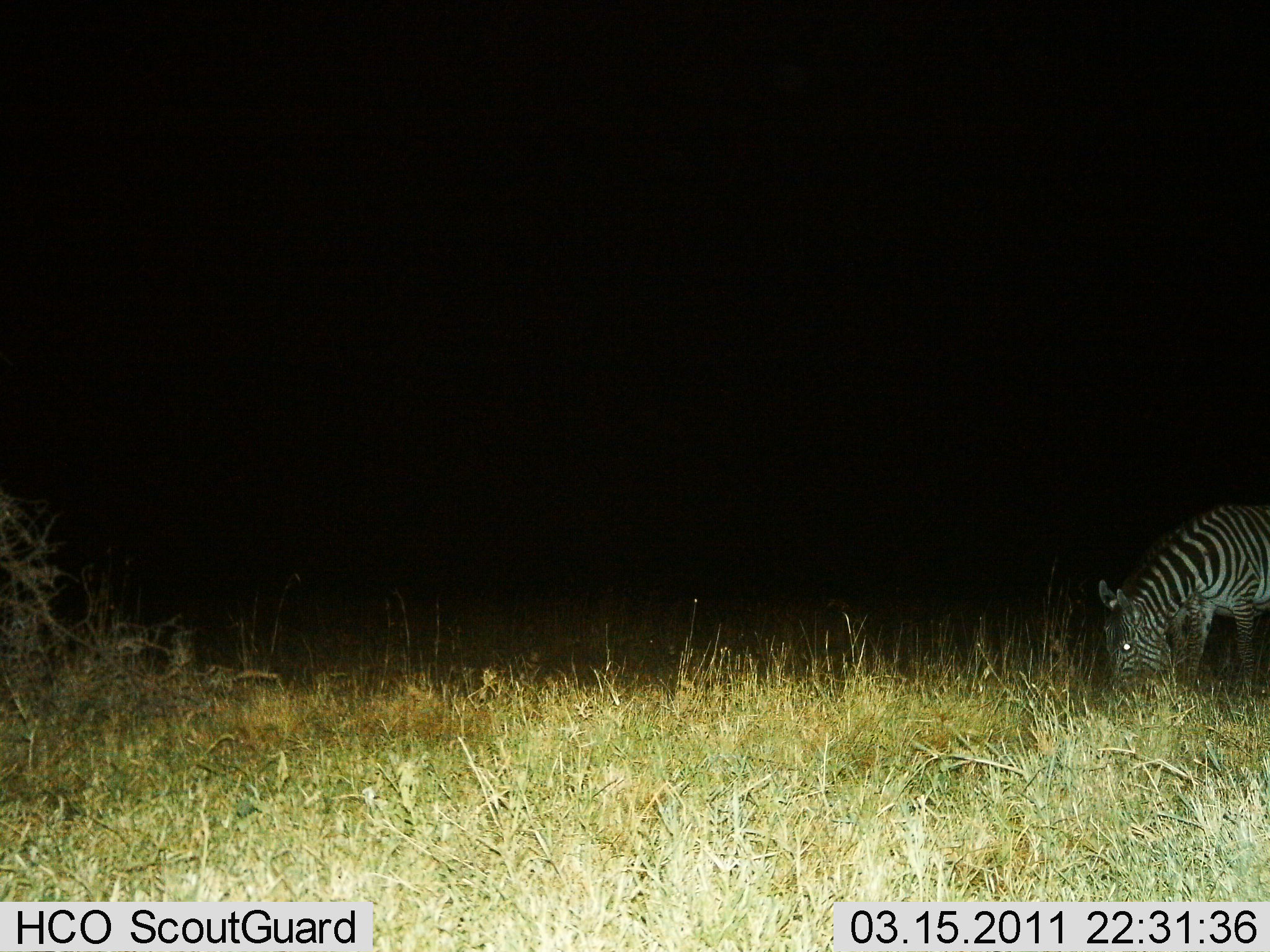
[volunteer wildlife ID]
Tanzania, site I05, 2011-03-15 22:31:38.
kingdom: Animalia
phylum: Chordata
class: Mammalia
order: Perissodactyla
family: Equidae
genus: Equus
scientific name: Equus quagga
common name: plains zebra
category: zebra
Zebra (plains zebra) (Equus quagga), count 1. Behavior (volunteer vote fractions): standing 10%, resting 0%, moving 0%, interacting 0%. Young present (vote fraction): 0%. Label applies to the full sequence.